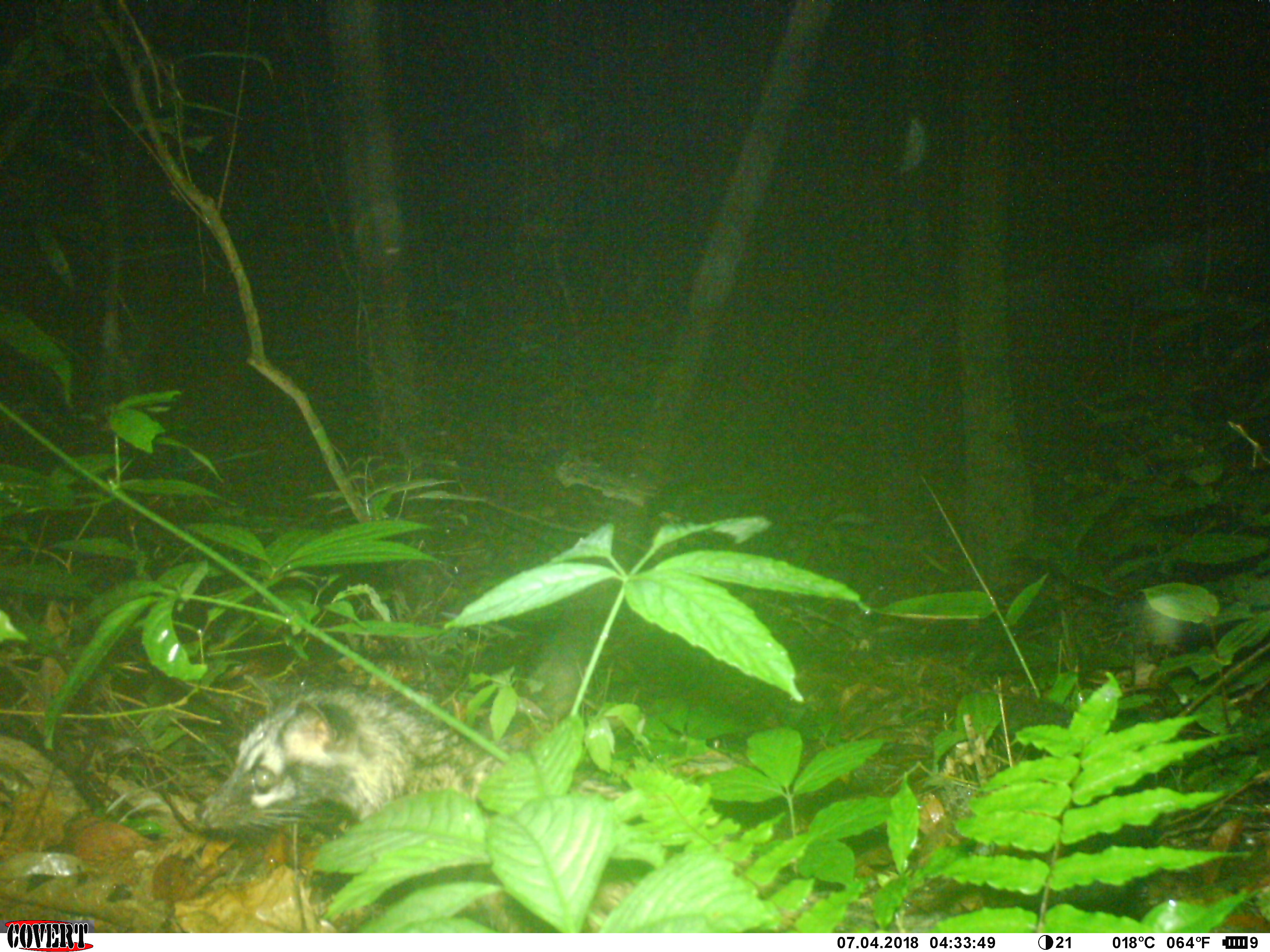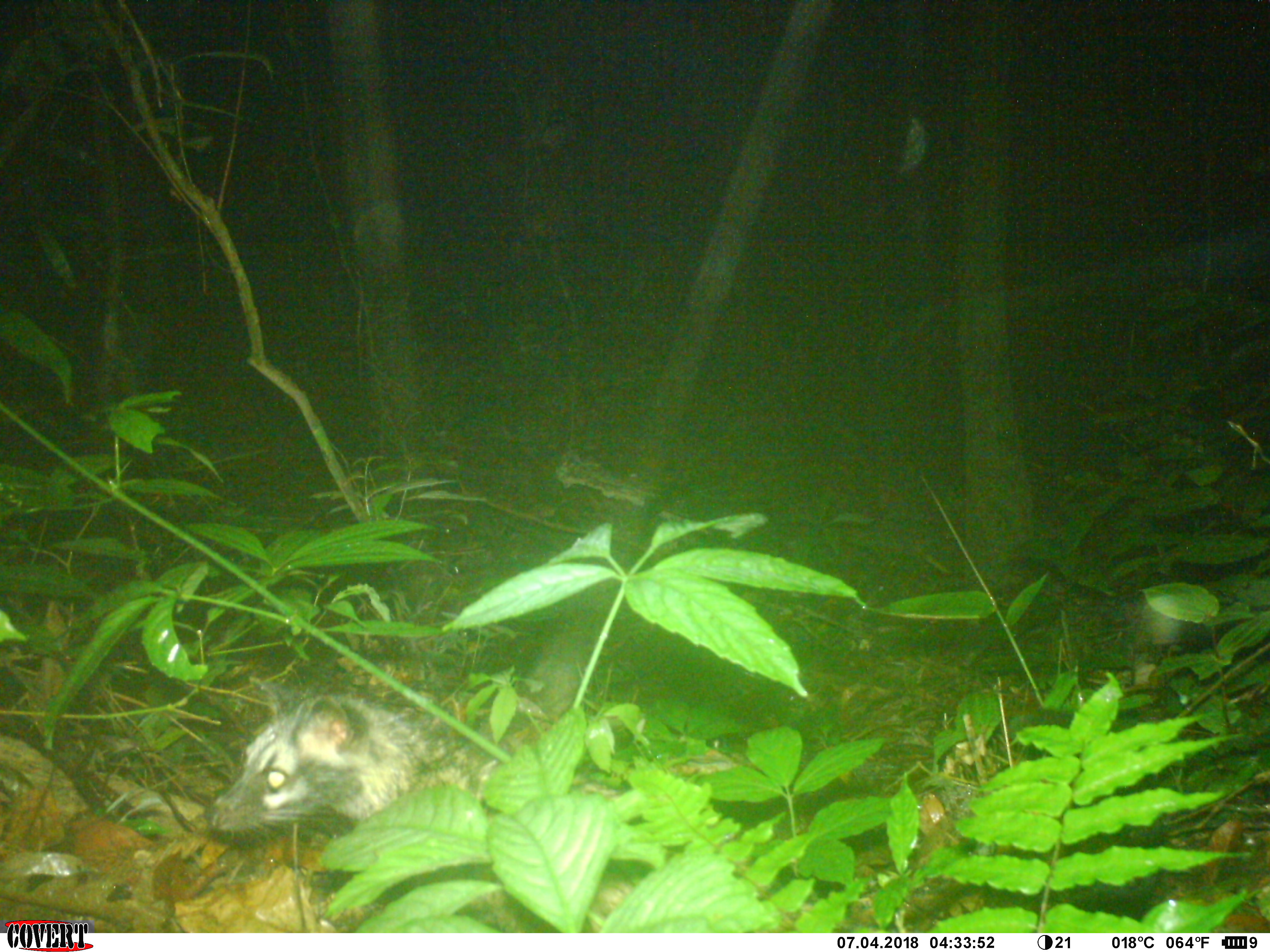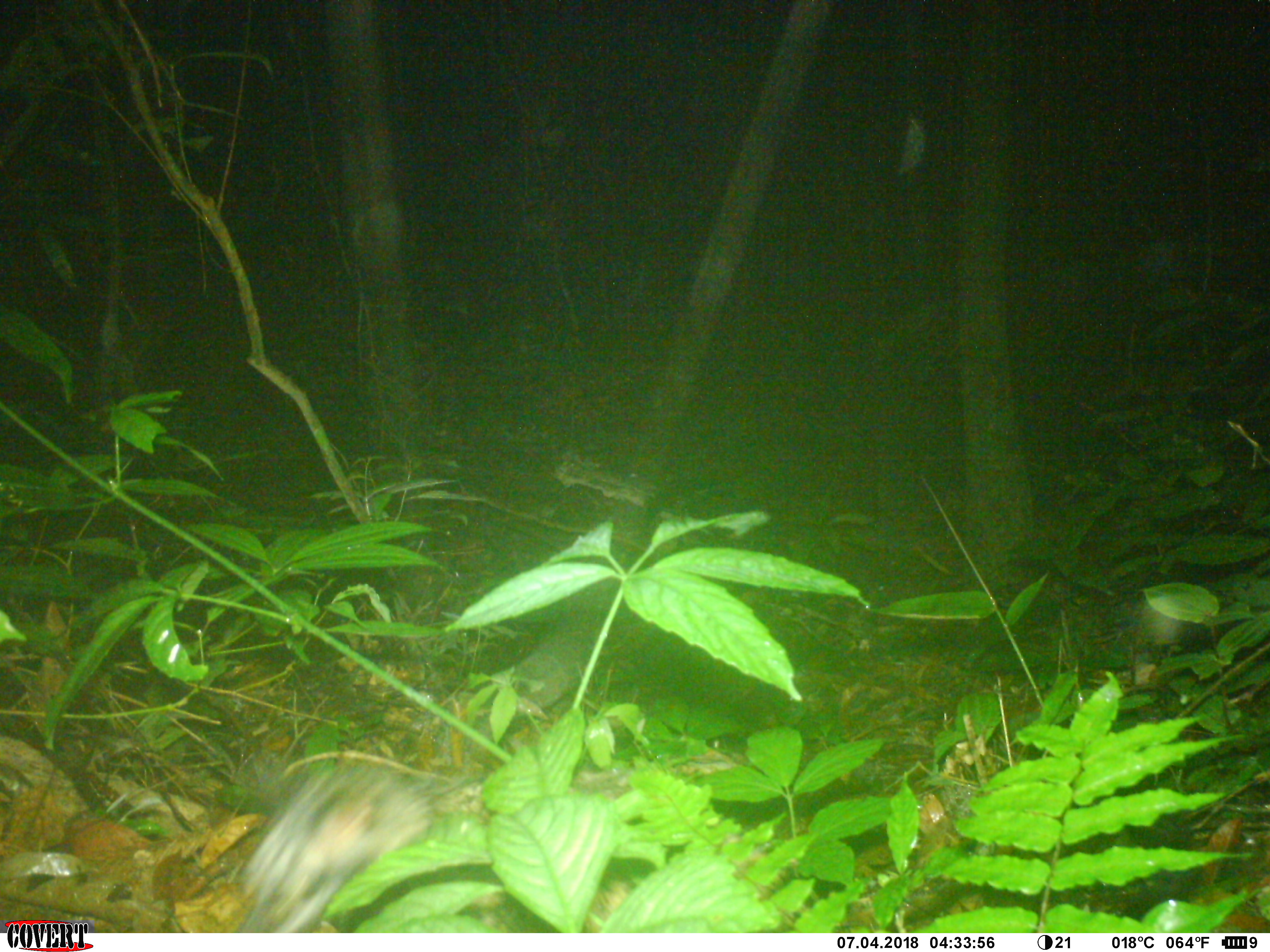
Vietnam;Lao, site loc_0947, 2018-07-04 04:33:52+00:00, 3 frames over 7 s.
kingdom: Animalia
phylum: Chordata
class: Mammalia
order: Carnivora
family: Viverridae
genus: Paradoxurus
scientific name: Paradoxurus hermaphroditus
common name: common palm civet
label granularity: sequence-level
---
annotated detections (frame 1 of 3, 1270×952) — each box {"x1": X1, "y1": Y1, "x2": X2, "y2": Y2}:
common palm civet: {"x1": 193, "y1": 684, "x2": 957, "y2": 932}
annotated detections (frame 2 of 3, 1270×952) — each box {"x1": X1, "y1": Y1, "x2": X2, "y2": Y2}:
common palm civet: {"x1": 203, "y1": 675, "x2": 853, "y2": 933}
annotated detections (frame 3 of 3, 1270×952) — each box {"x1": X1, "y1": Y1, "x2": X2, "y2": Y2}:
common palm civet: {"x1": 235, "y1": 757, "x2": 809, "y2": 933}